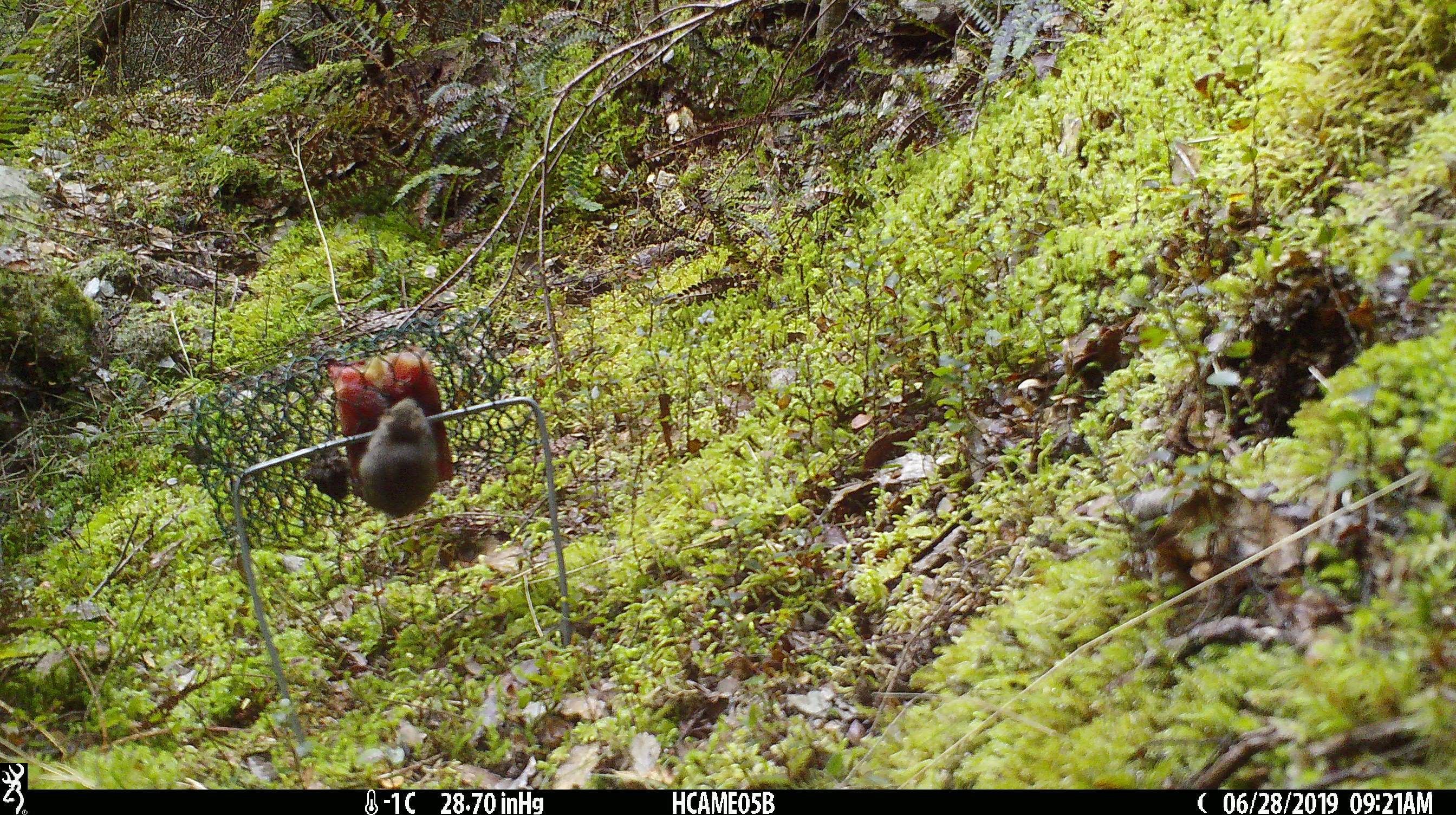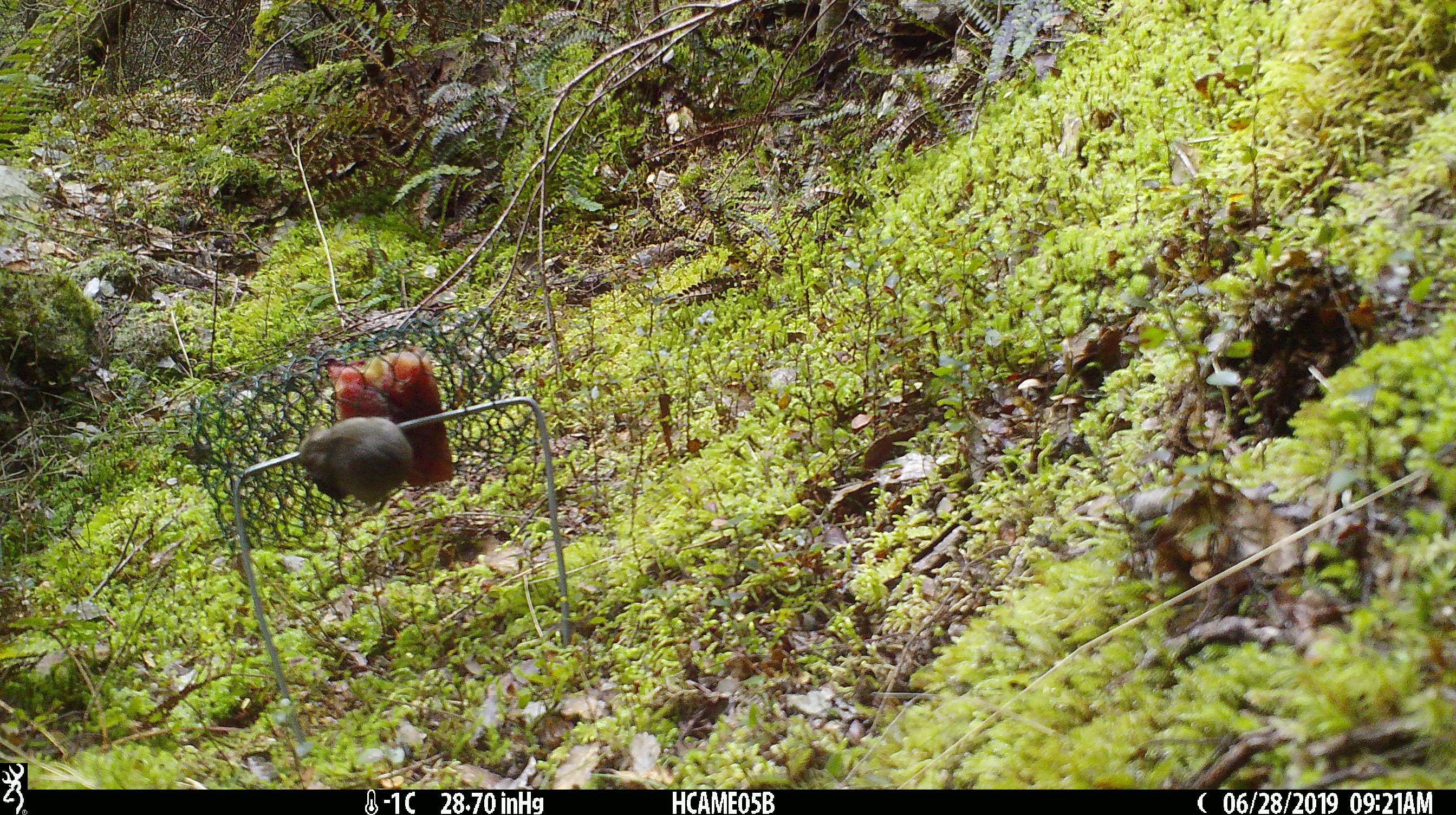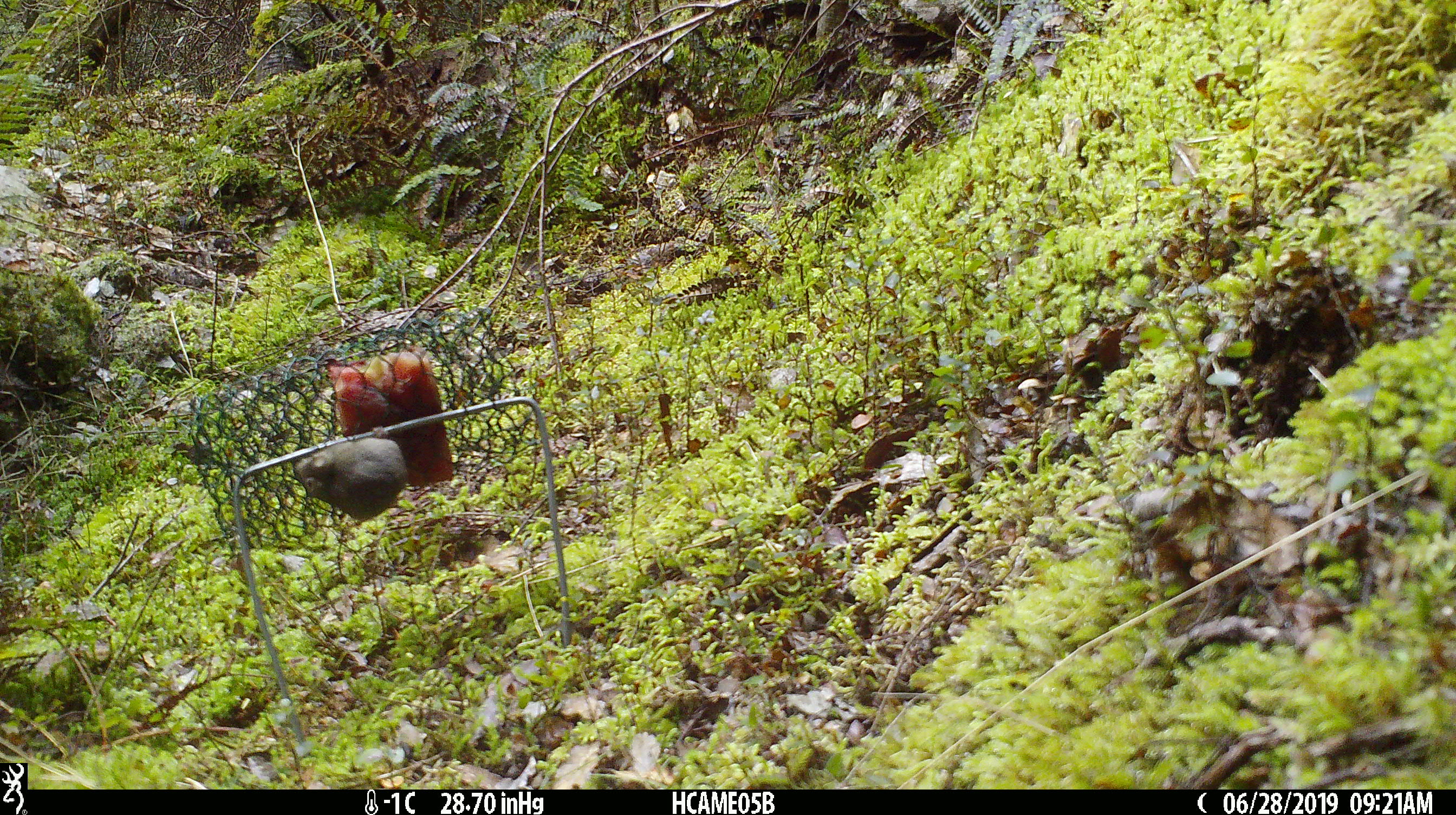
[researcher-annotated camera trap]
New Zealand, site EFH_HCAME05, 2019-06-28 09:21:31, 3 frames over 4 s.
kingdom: Animalia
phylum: Chordata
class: Mammalia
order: Rodentia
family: Muridae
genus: Mus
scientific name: Mus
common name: mouse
Mouse (Mus).